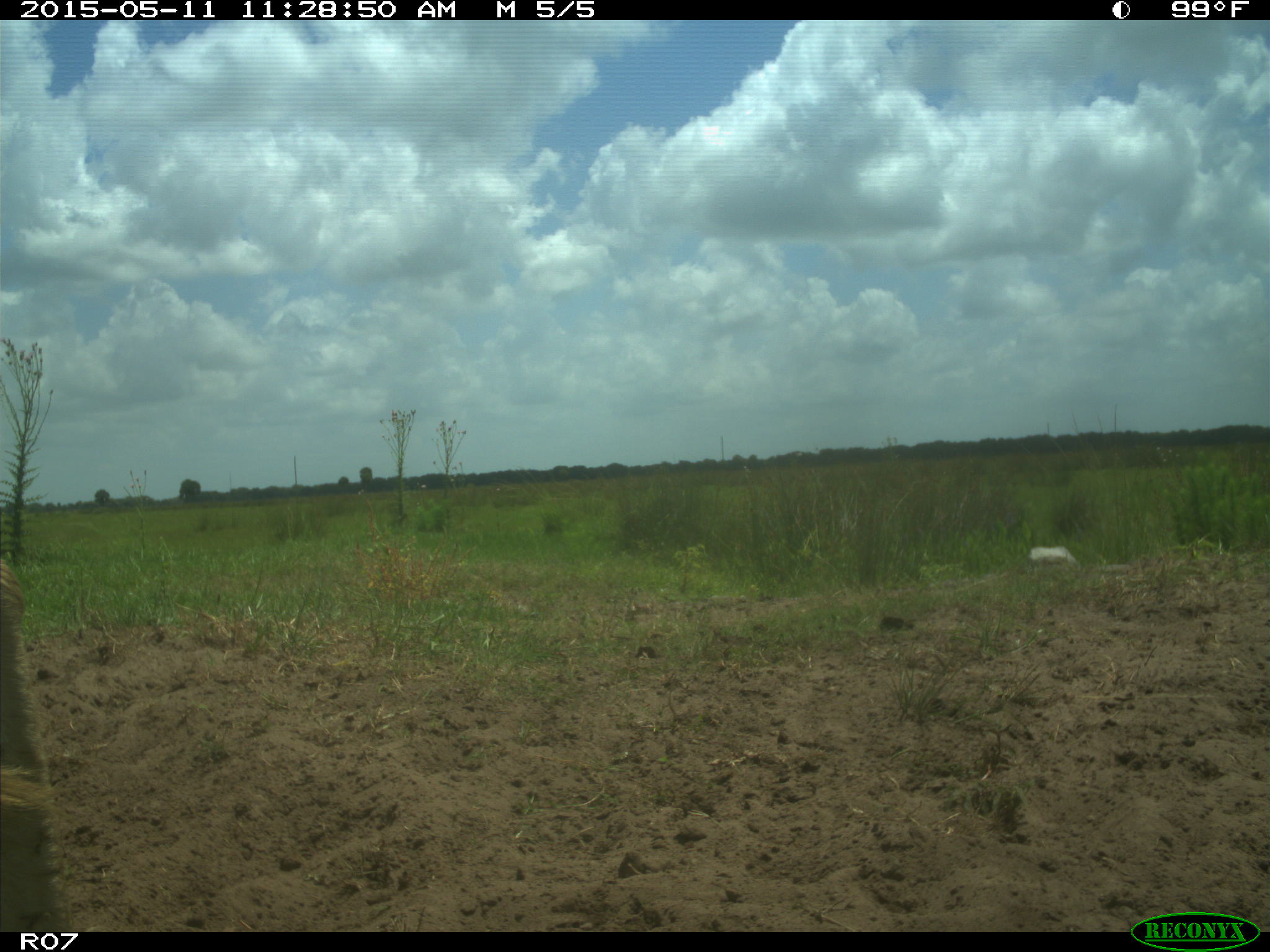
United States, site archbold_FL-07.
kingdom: Animalia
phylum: Chordata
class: Mammalia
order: Artiodactyla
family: Bovidae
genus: Bos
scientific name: Bos taurus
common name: domestic cow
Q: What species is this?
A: Bos taurus (domestic cow).